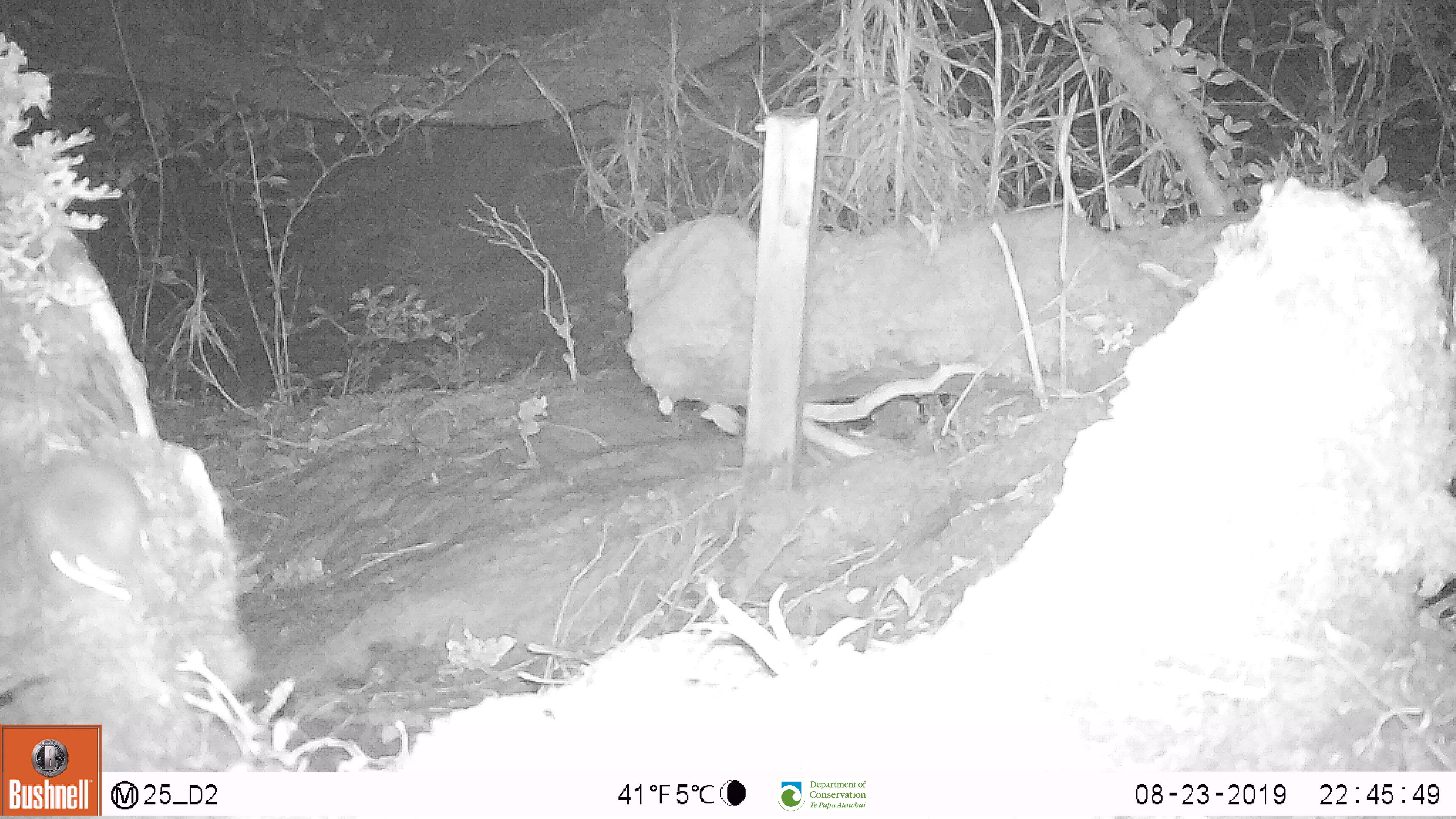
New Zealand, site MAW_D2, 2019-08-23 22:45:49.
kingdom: Animalia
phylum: Chordata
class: Mammalia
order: Rodentia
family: Muridae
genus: Mus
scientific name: Mus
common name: mouse